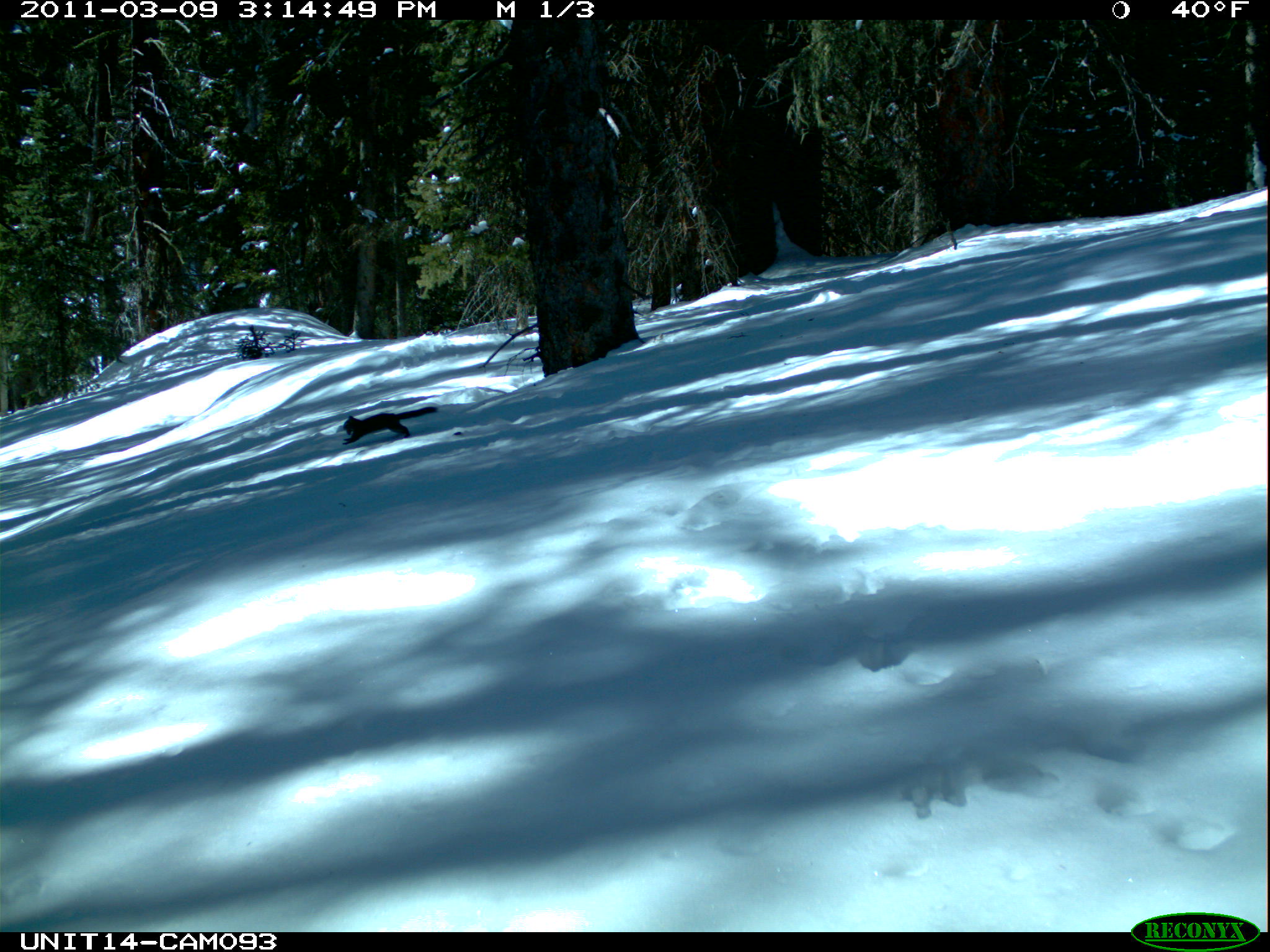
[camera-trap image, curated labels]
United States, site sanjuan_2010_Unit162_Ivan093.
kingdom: Animalia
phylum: Chordata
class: Mammalia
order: Rodentia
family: Sciuridae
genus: Tamiasciurus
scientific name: Tamiasciurus hudsonicus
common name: american red squirrel